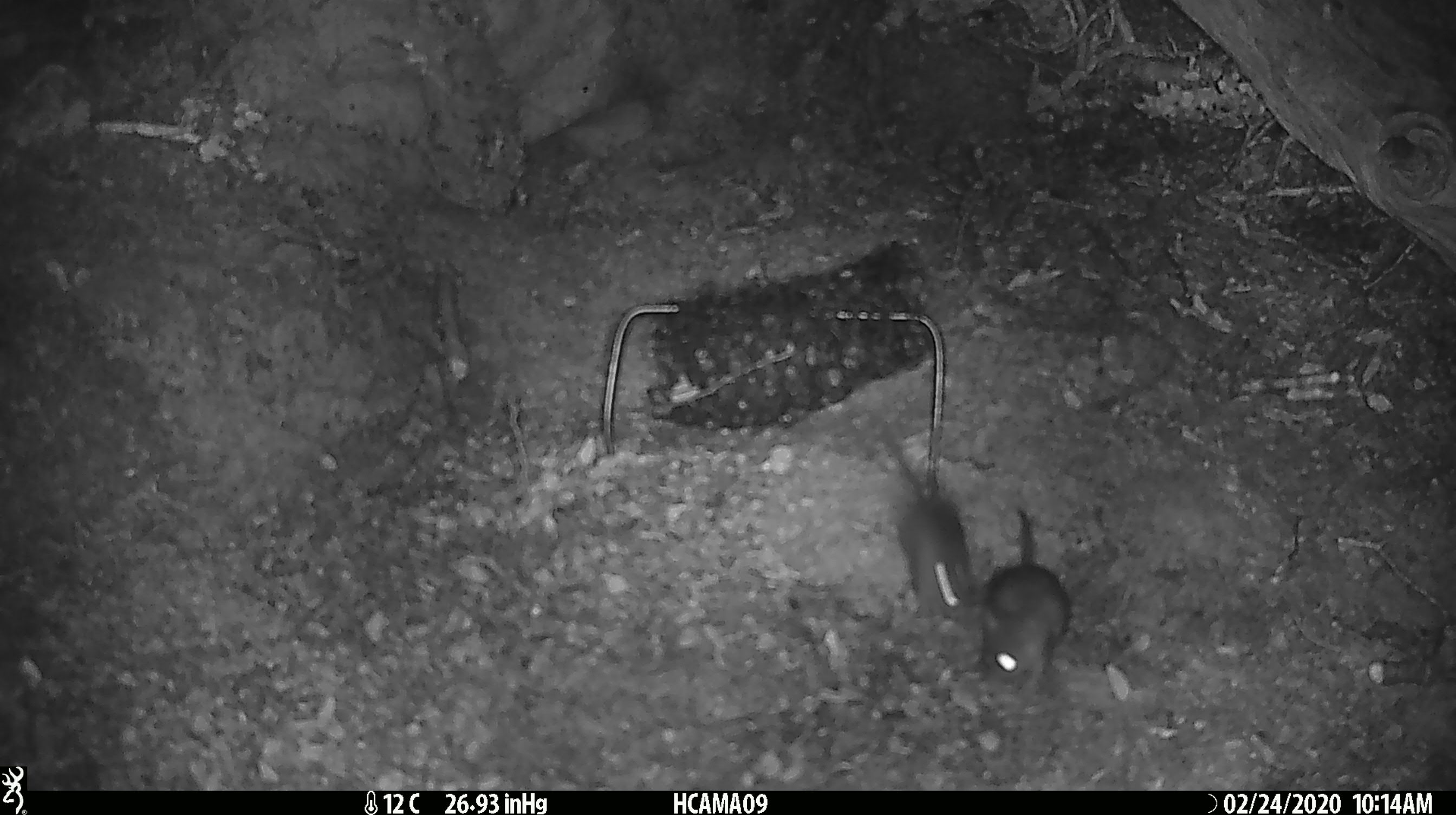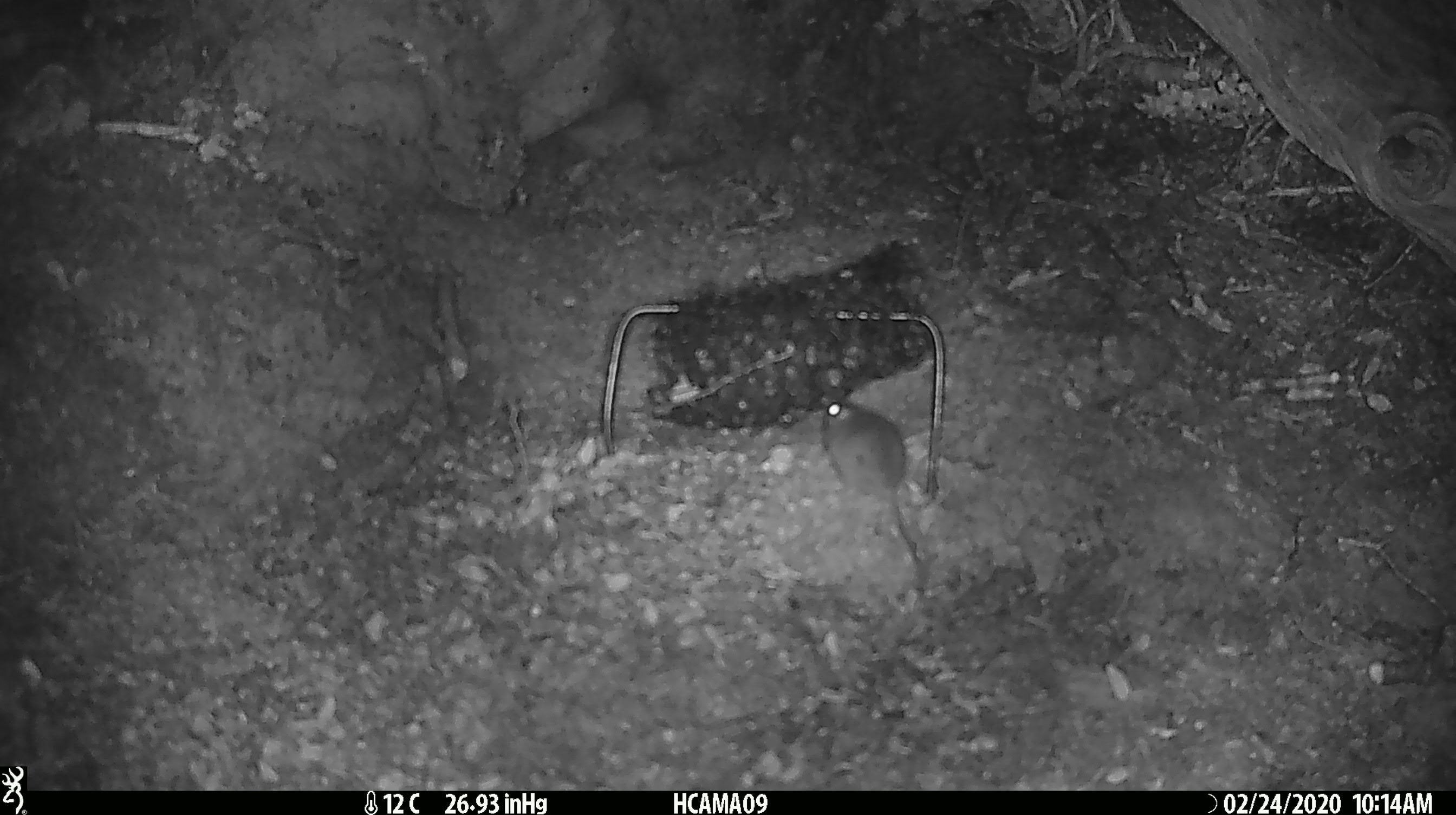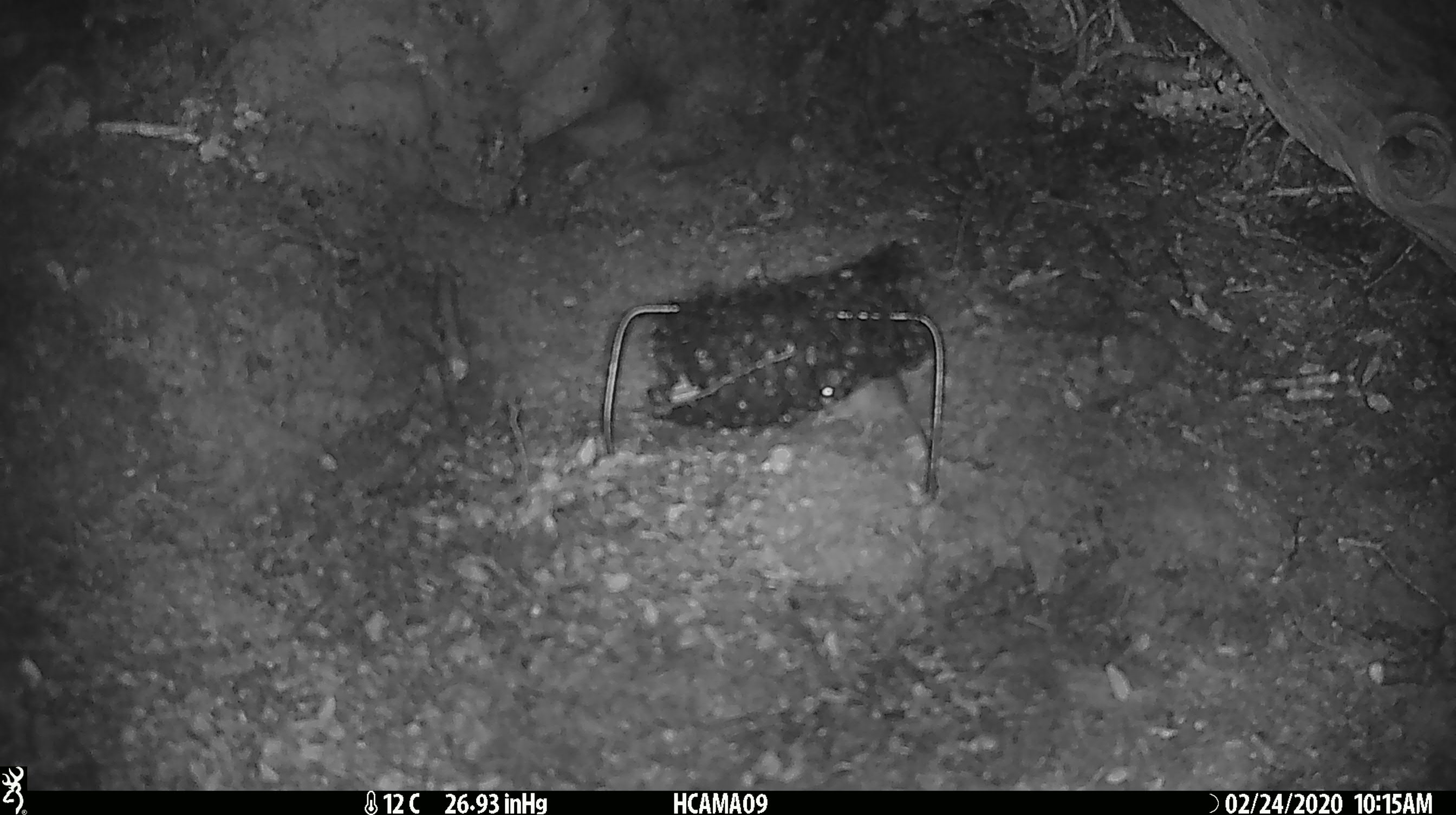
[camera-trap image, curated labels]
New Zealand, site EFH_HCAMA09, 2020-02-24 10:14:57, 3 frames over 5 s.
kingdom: Animalia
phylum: Chordata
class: Mammalia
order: Rodentia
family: Muridae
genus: Mus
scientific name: Mus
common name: mouse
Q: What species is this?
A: Mouse (Mus).